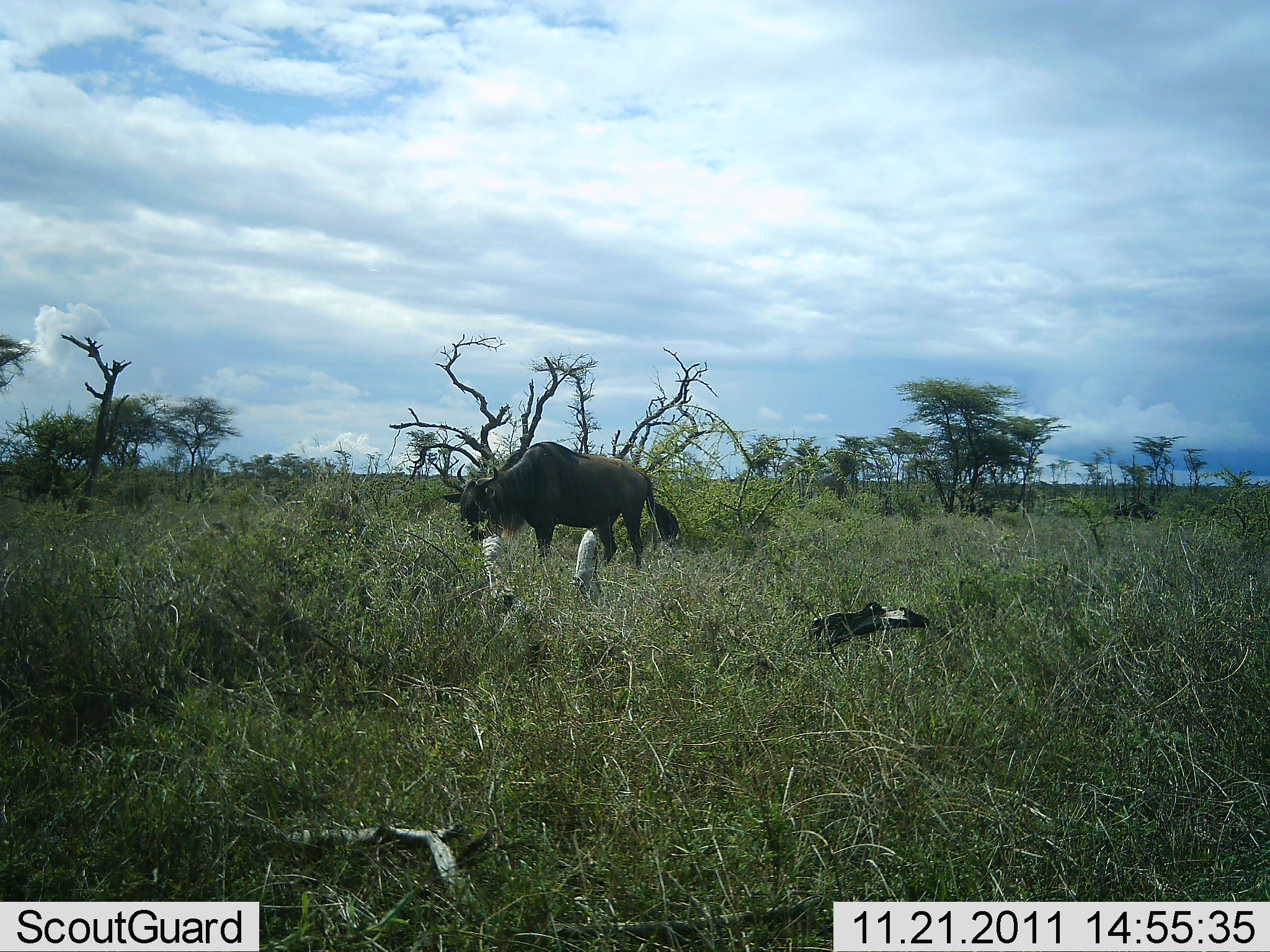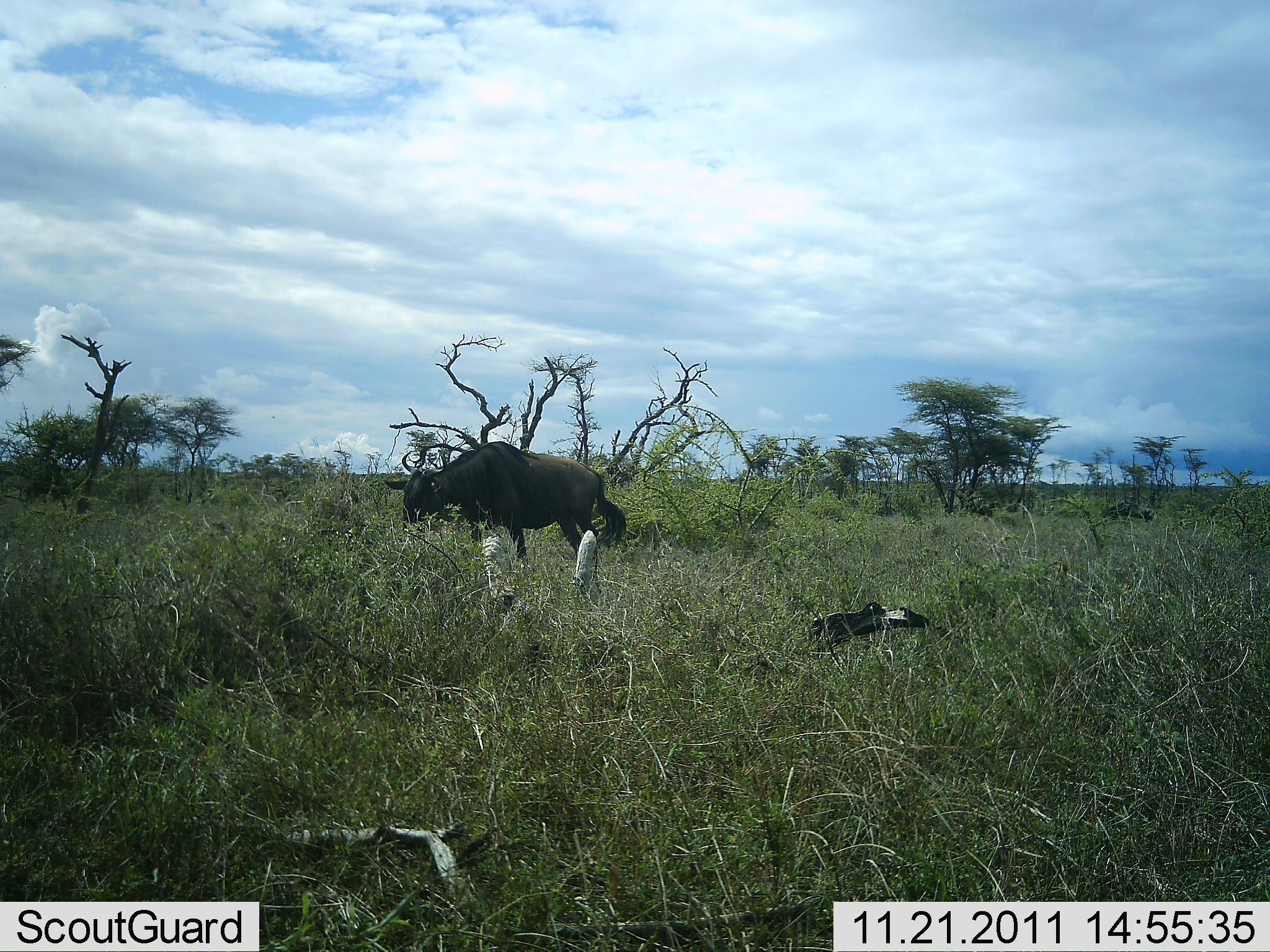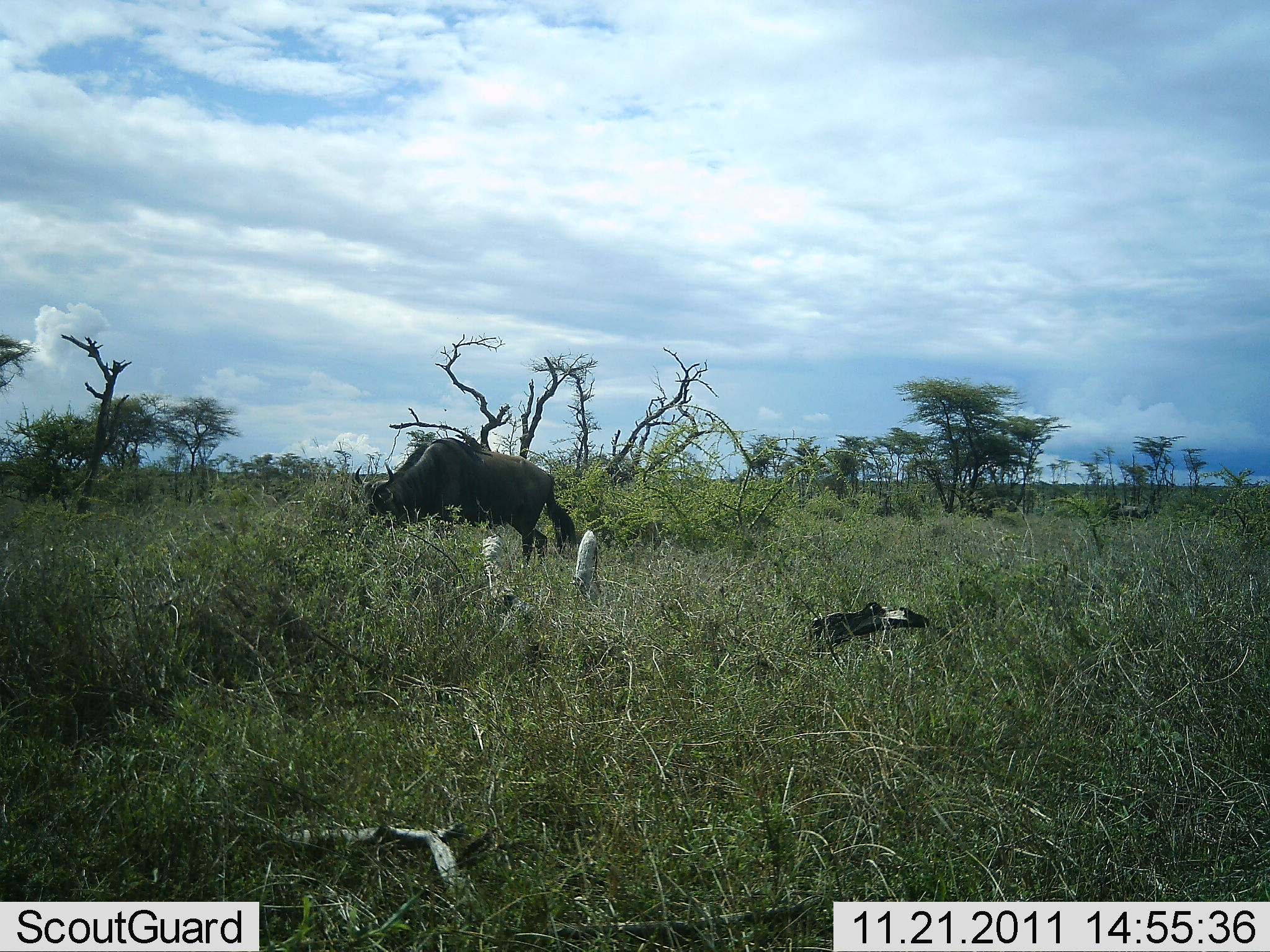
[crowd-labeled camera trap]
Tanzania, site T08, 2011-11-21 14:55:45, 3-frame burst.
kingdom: Animalia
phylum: Chordata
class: Mammalia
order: Artiodactyla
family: Bovidae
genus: Connochaetes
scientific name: Connochaetes taurinus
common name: blue wildebeest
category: wildebeest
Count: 2.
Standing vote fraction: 25%.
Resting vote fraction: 0%.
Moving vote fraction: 83%.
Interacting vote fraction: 0%.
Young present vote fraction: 0%.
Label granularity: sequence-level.